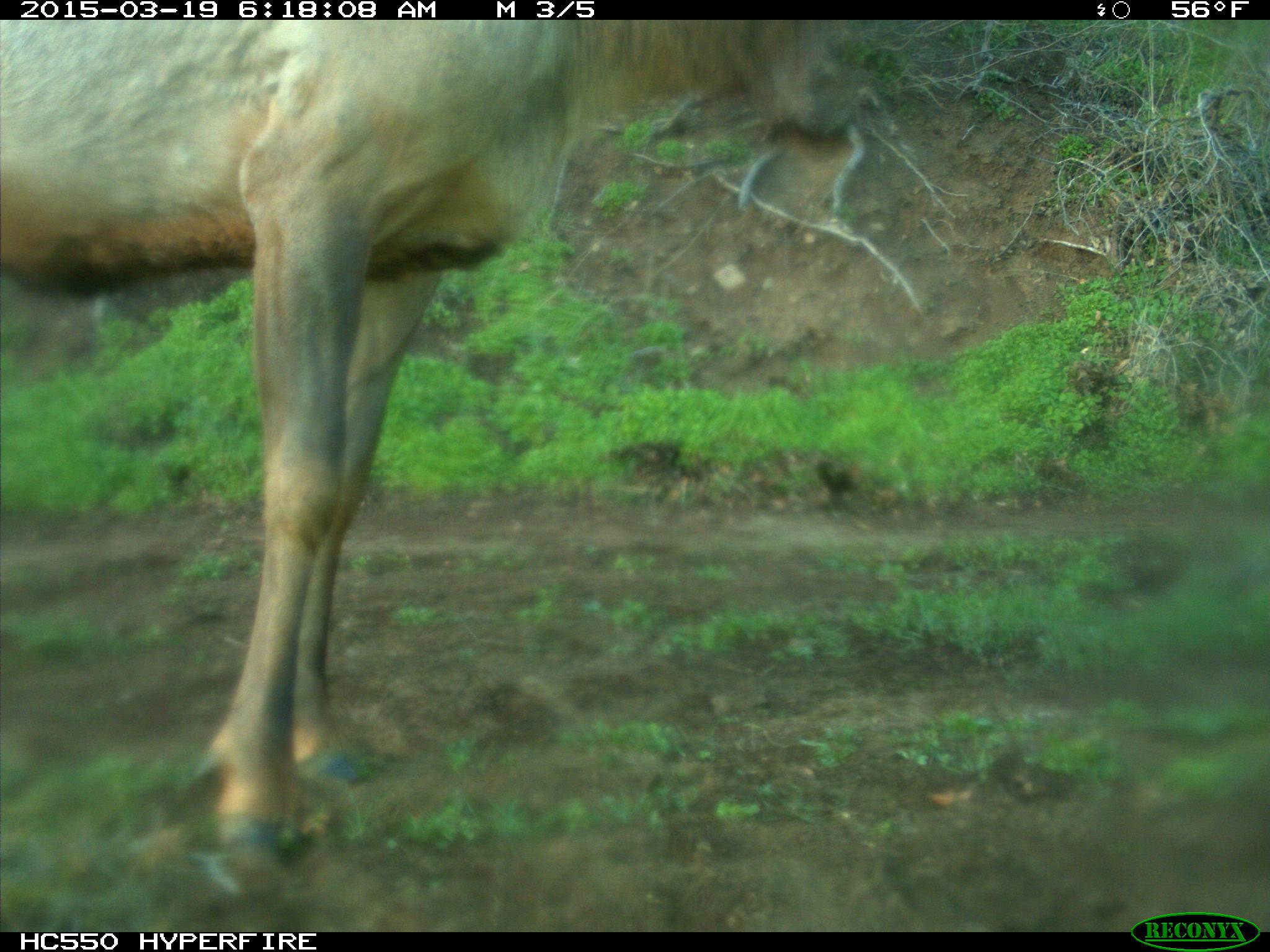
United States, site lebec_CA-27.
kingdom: Animalia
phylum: Chordata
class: Mammalia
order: Artiodactyla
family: Cervidae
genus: Cervus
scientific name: Cervus canadensis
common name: elk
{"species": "Cervus canadensis (elk)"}